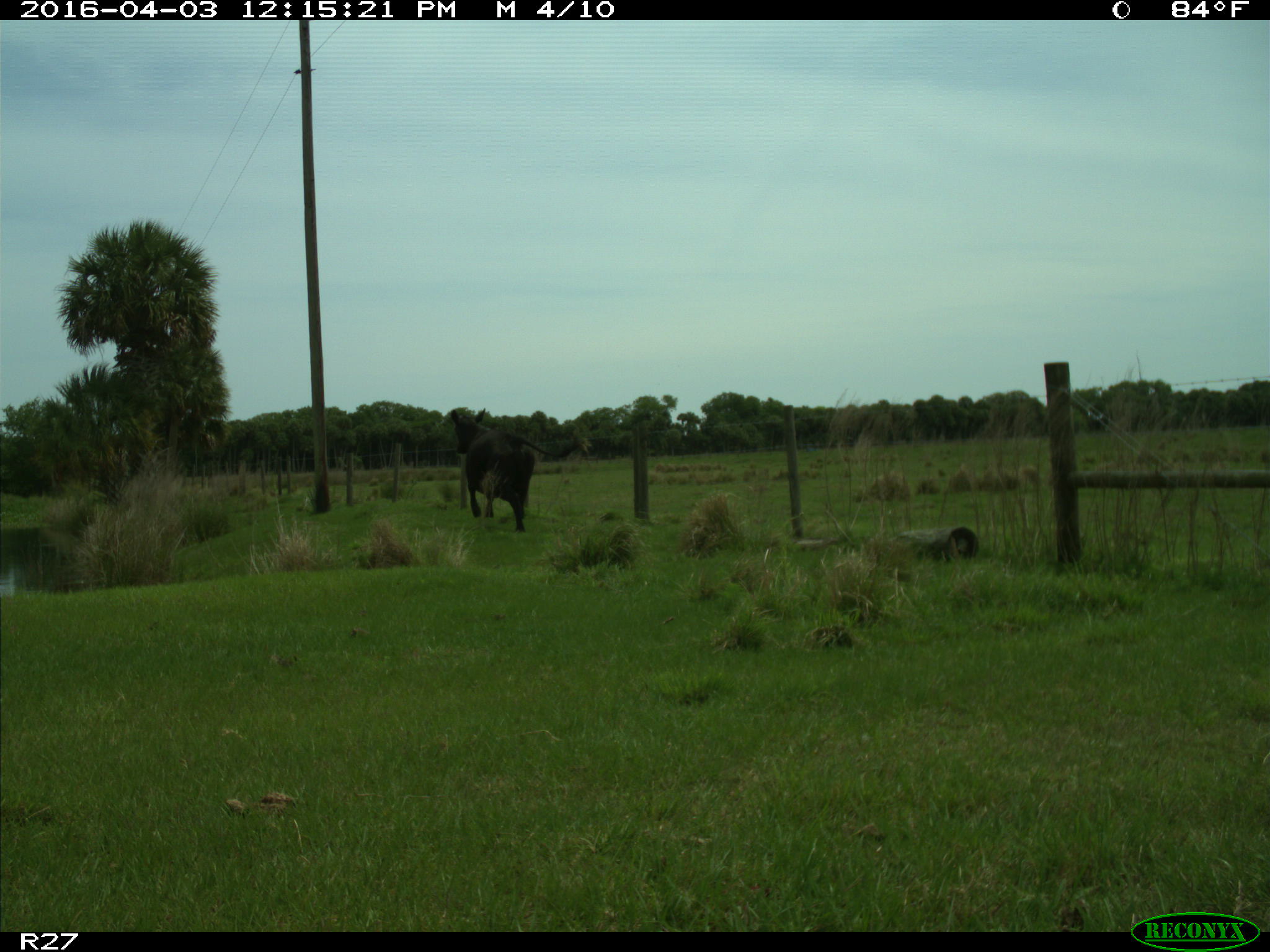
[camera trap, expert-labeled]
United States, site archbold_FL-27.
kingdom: Animalia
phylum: Chordata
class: Mammalia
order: Artiodactyla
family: Bovidae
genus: Bos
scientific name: Bos taurus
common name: domestic cow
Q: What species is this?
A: Bos taurus (domestic cow).